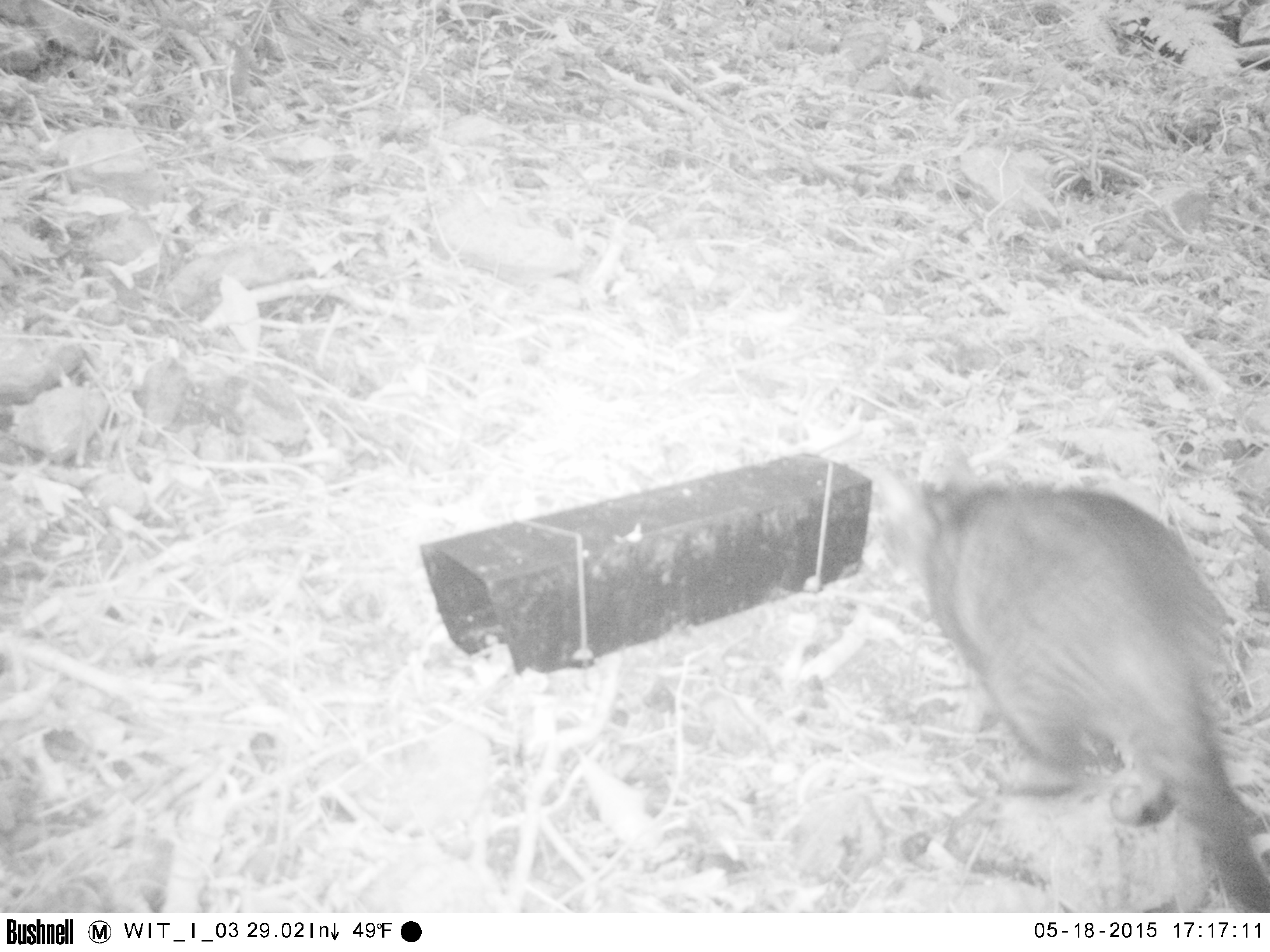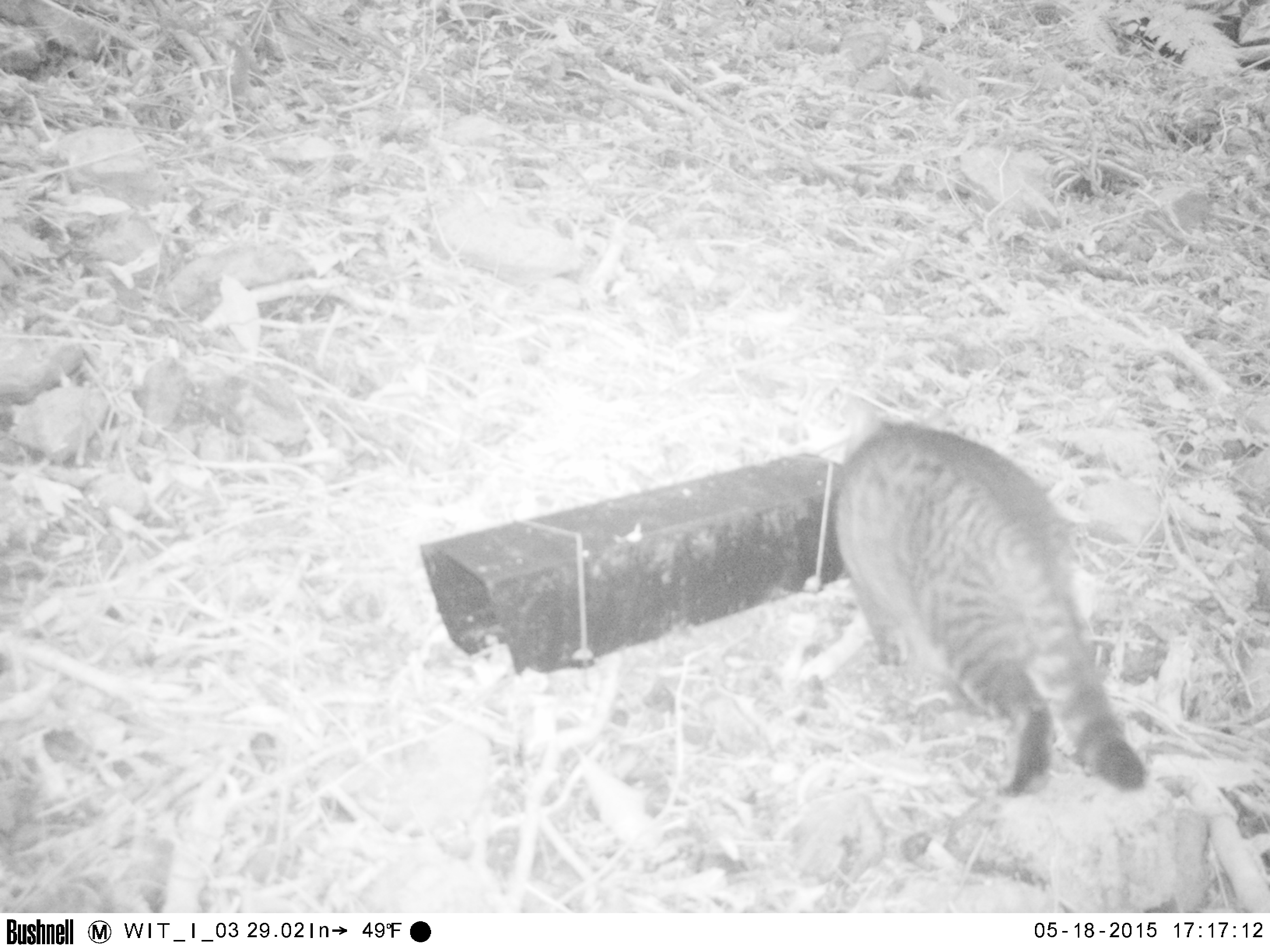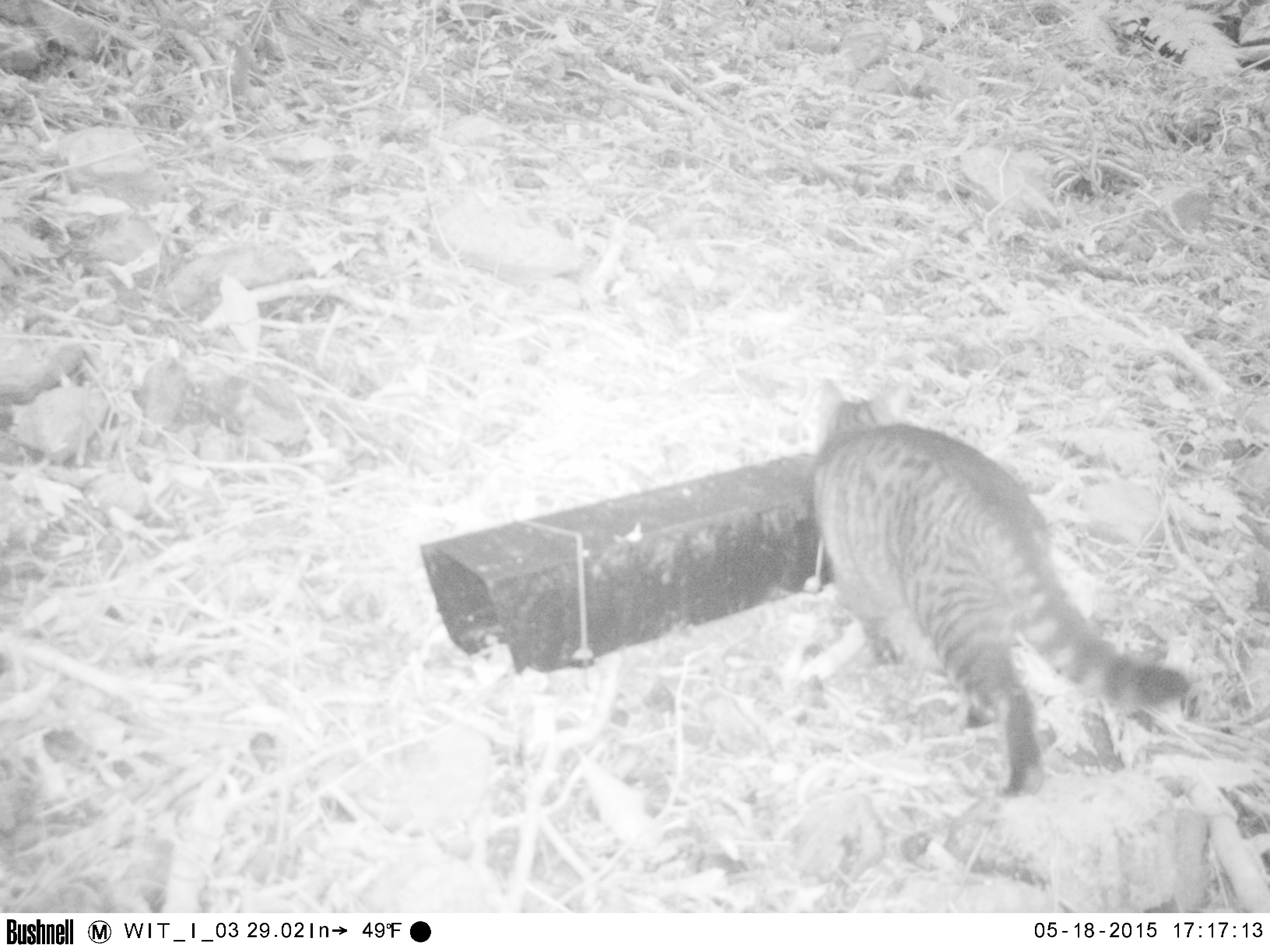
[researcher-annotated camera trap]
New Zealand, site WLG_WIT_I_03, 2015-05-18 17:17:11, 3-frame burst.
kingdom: Animalia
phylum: Chordata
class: Mammalia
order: Carnivora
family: Felidae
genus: Felis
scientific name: Felis catus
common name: domestic cat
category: cat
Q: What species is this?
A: Cat (domestic cat) (Felis catus).